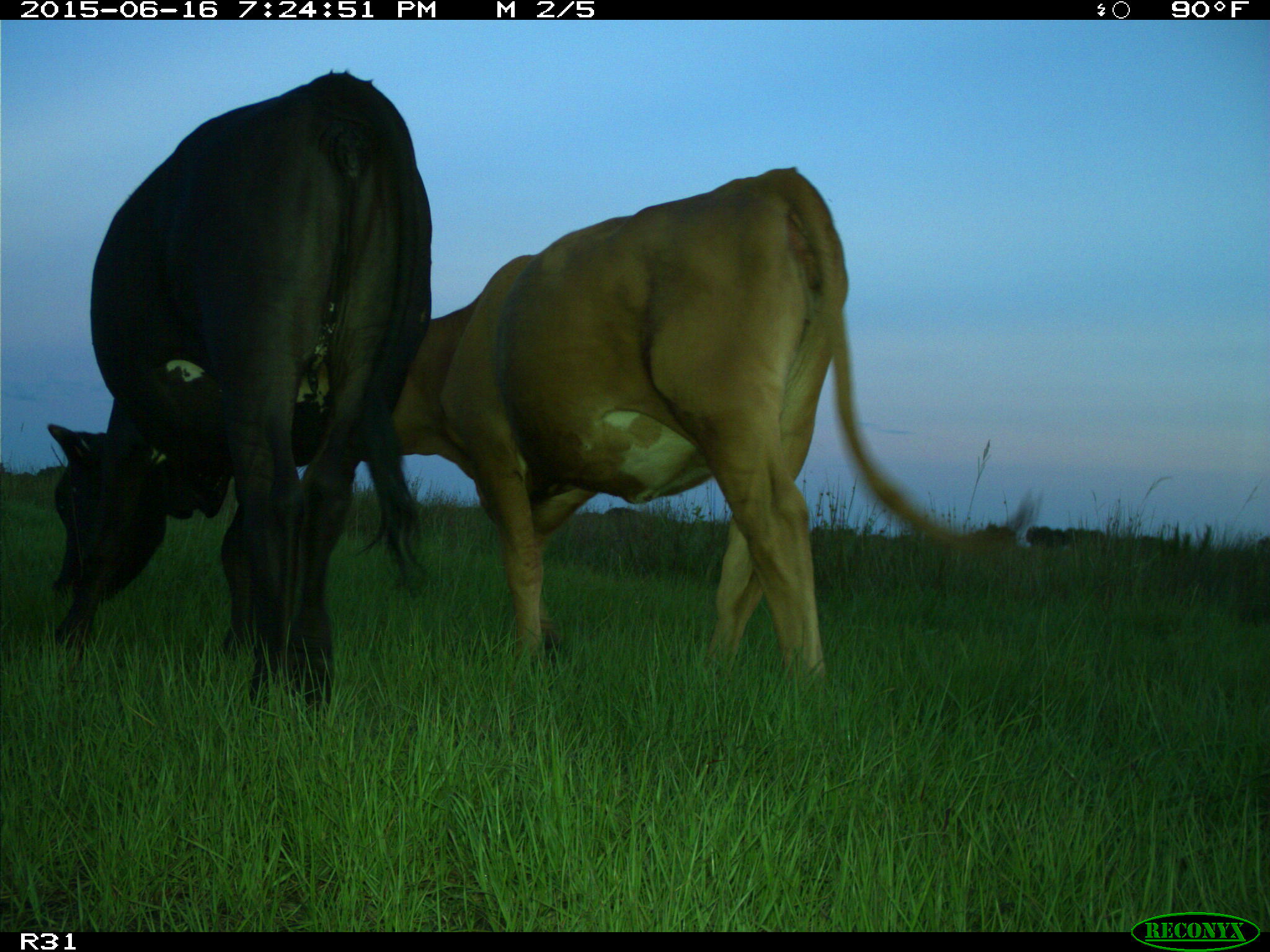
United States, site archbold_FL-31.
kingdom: Animalia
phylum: Chordata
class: Mammalia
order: Artiodactyla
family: Bovidae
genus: Bos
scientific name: Bos taurus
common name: domestic cow